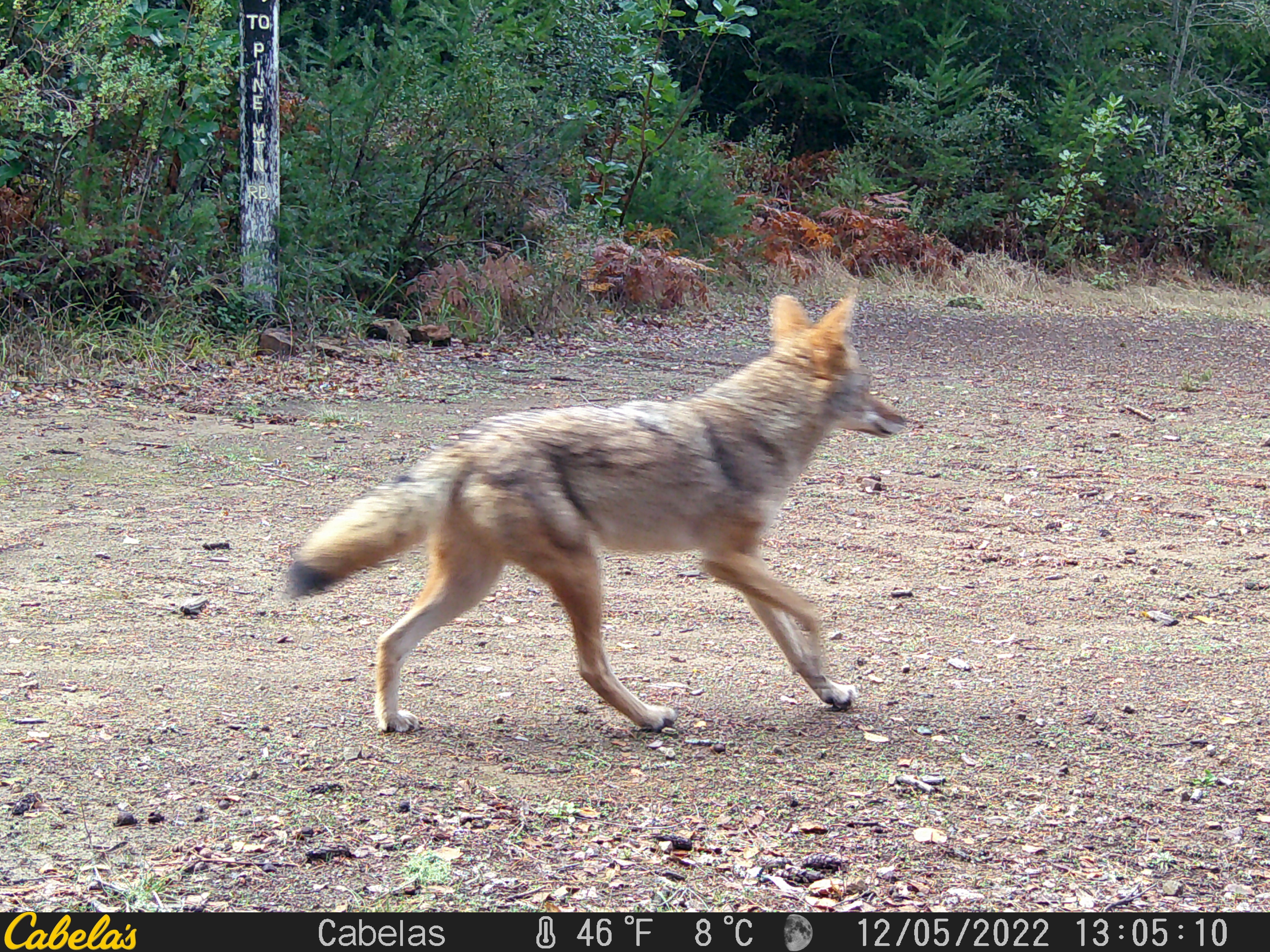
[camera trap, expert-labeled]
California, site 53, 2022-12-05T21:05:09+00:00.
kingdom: Animalia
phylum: Chordata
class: Mammalia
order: Carnivora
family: Canidae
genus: Canis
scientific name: Canis latrans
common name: coyote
Coyote (Canis latrans).